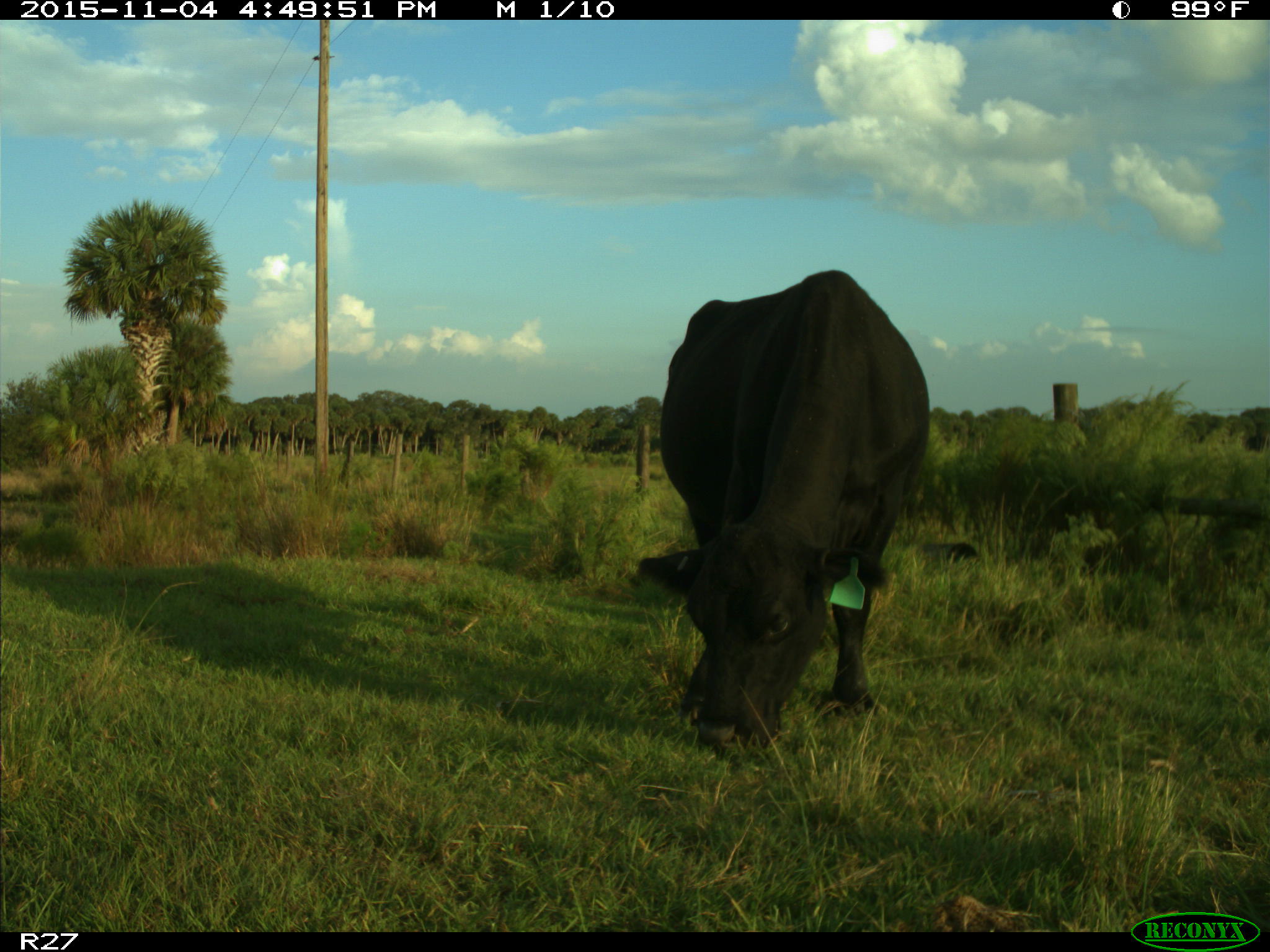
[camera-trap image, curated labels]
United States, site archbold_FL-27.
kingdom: Animalia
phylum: Chordata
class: Mammalia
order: Artiodactyla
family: Bovidae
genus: Bos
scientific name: Bos taurus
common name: domestic cow